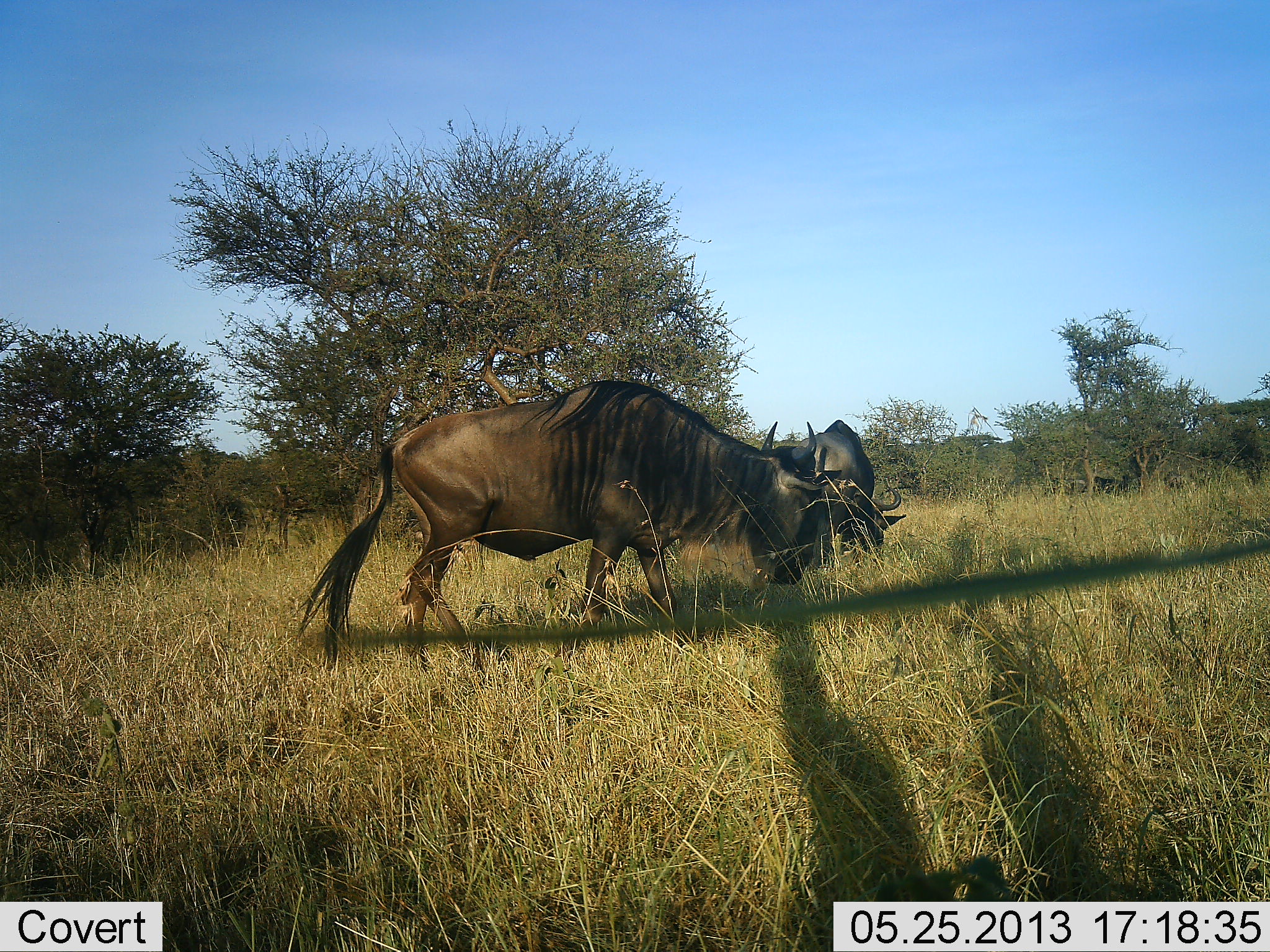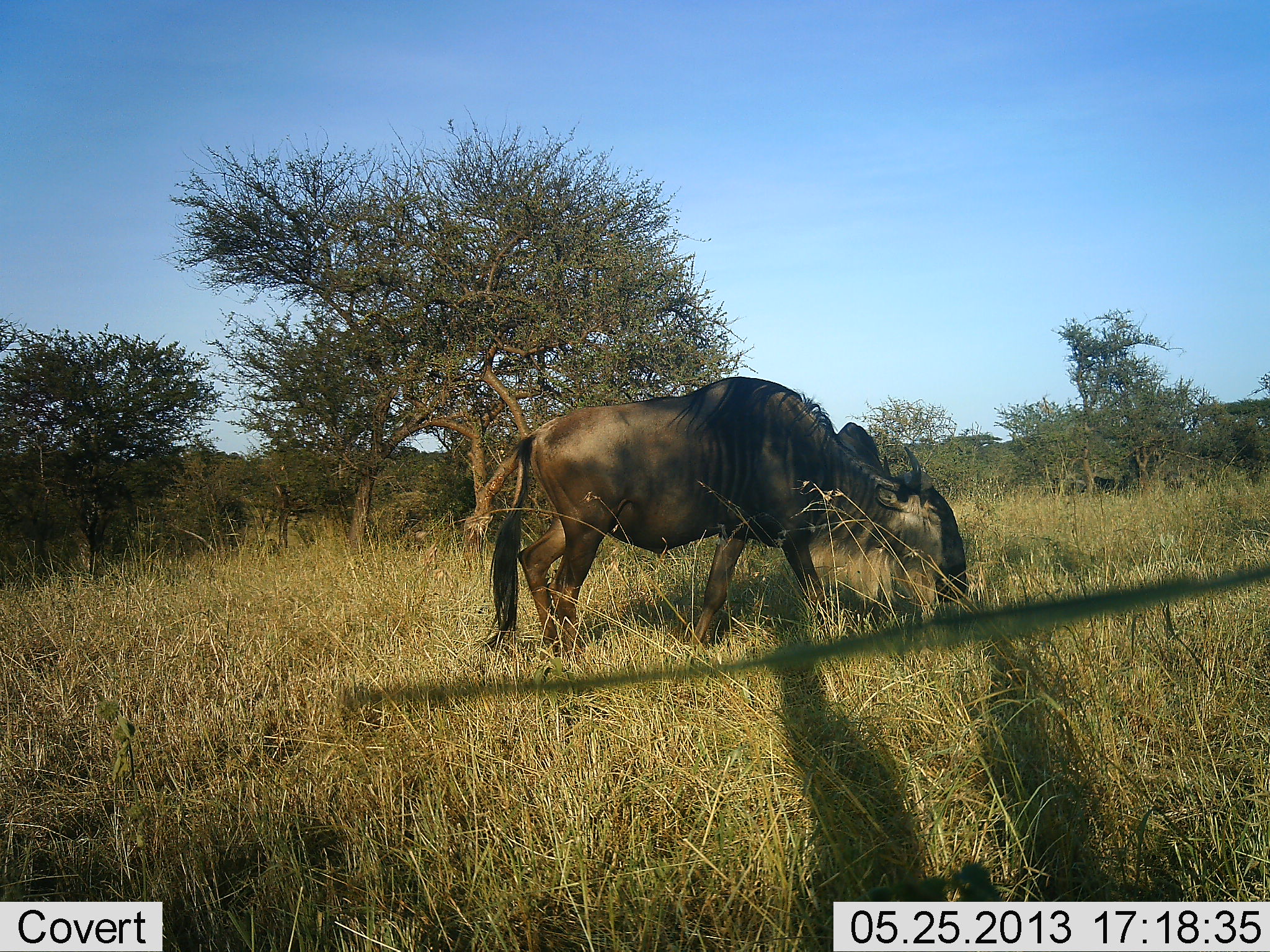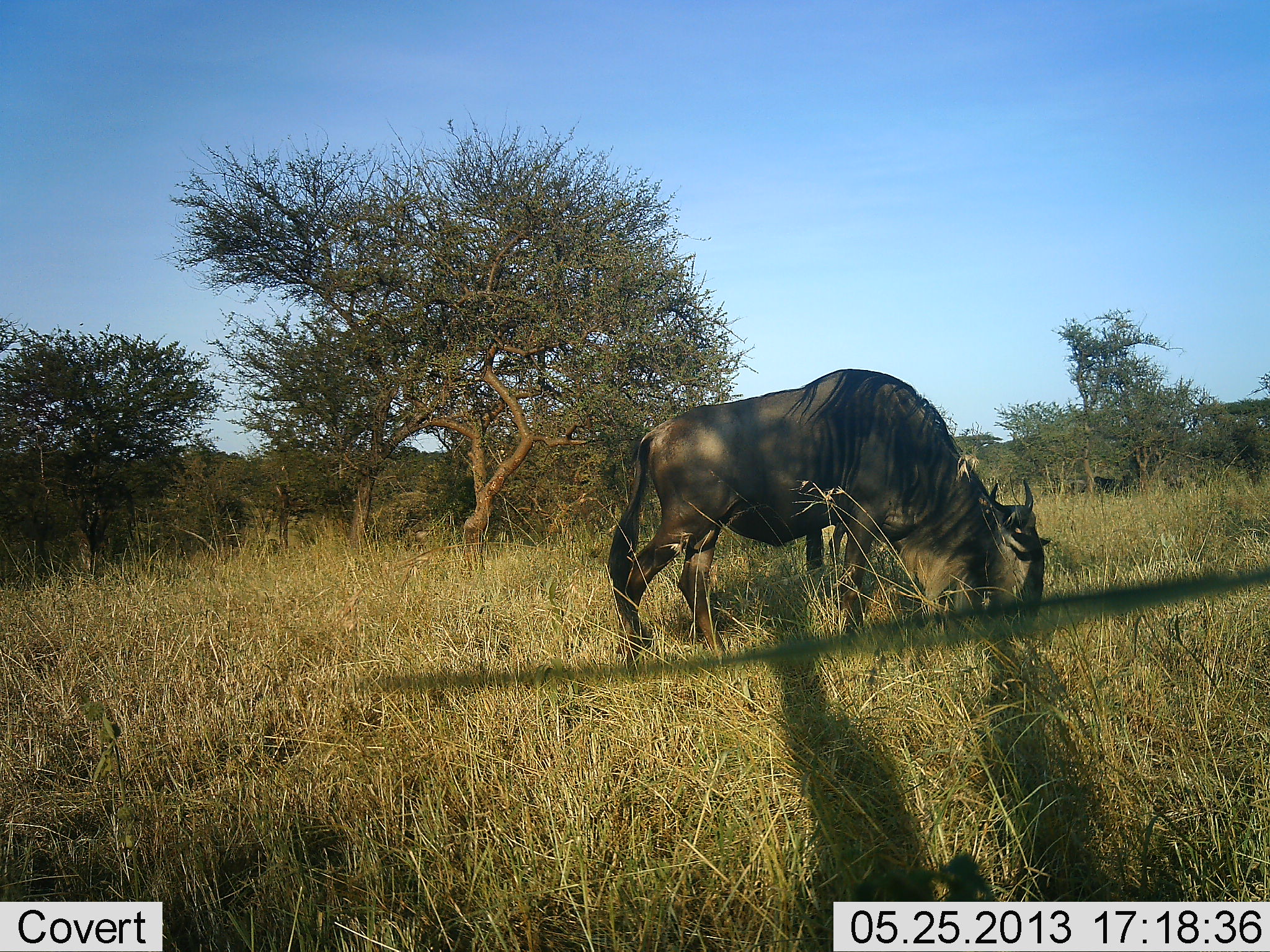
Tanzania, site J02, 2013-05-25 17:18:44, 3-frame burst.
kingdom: Animalia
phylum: Chordata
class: Mammalia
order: Artiodactyla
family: Bovidae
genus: Connochaetes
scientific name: Connochaetes taurinus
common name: blue wildebeest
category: wildebeest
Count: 2.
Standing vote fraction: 50%.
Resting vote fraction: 0%.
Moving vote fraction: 40%.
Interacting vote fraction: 0%.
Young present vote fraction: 0%.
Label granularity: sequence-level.